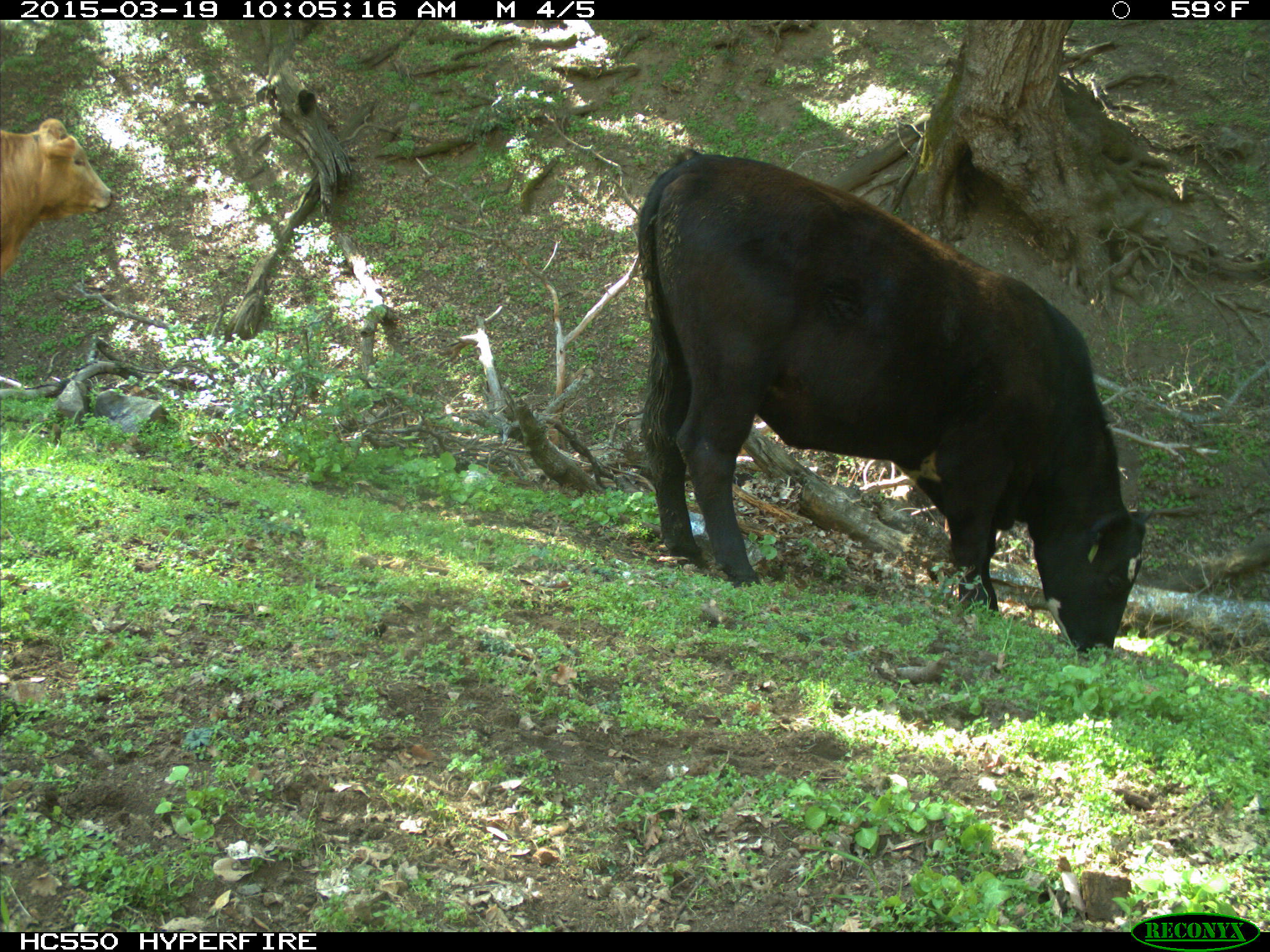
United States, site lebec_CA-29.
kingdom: Animalia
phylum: Chordata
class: Mammalia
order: Artiodactyla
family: Bovidae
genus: Bos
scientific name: Bos taurus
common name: domestic cow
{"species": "Bos taurus (domestic cow)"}